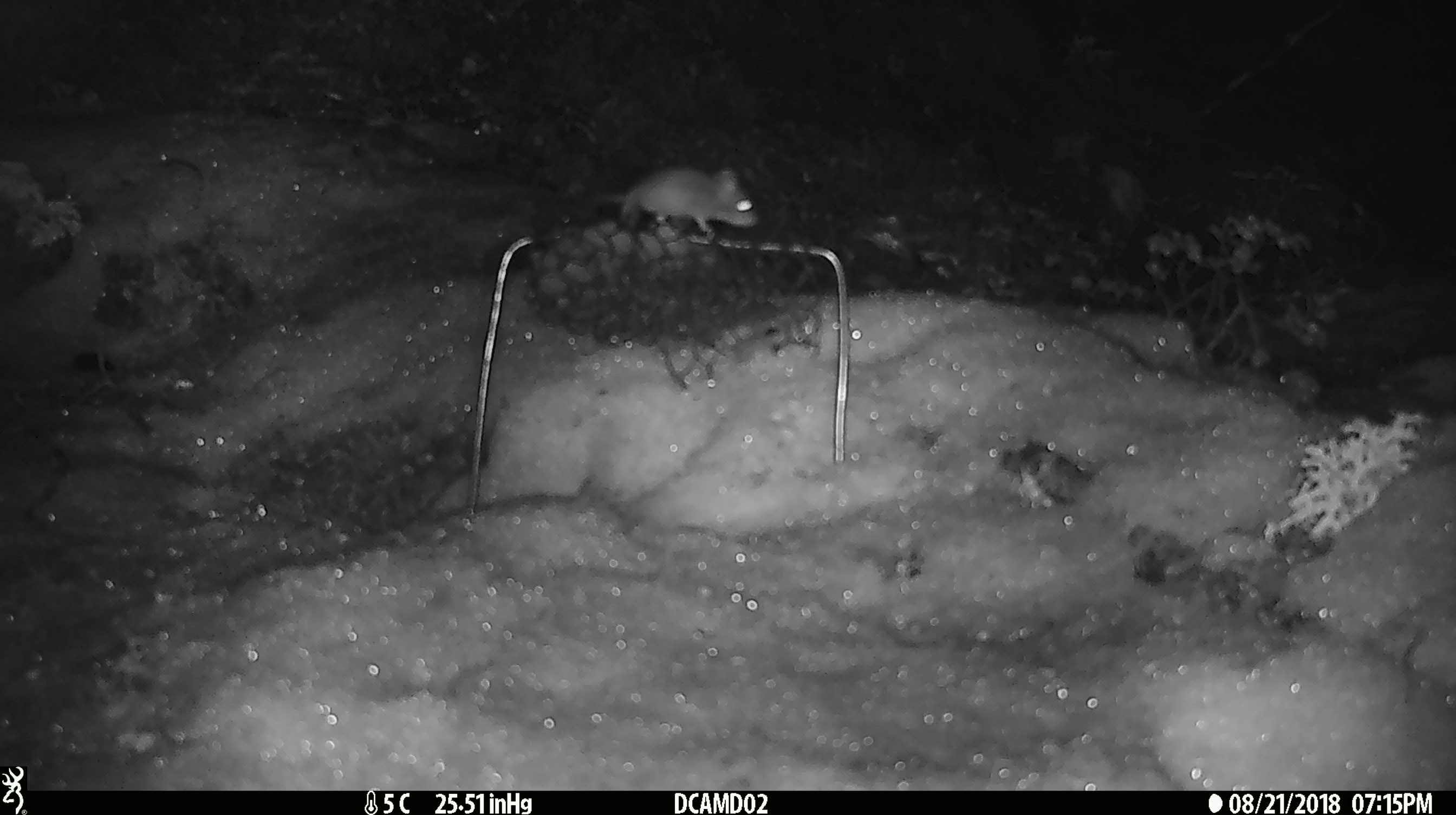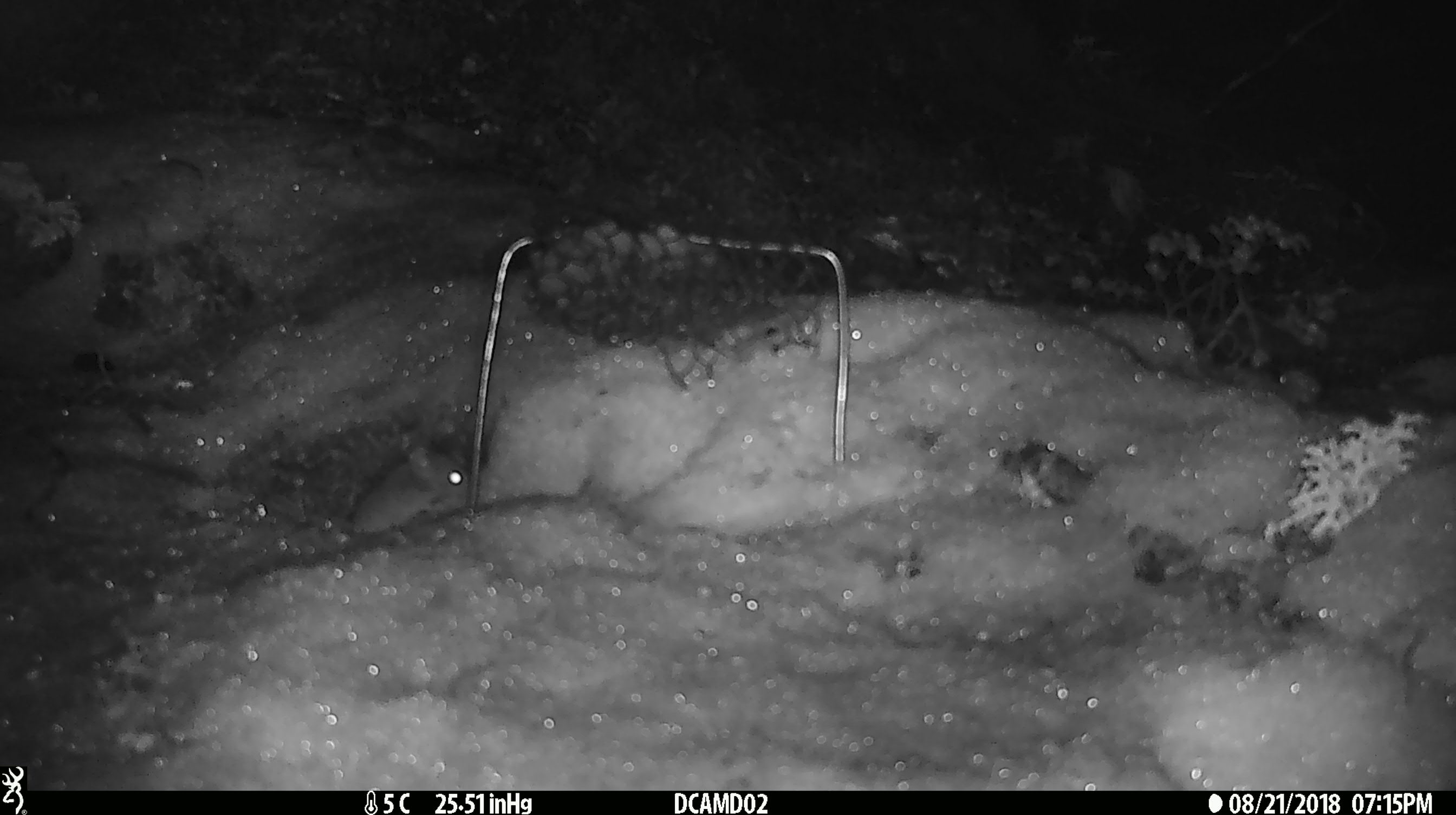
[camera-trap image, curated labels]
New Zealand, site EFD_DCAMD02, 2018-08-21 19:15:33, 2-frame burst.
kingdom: Animalia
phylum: Chordata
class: Mammalia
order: Rodentia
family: Muridae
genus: Mus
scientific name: Mus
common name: mouse